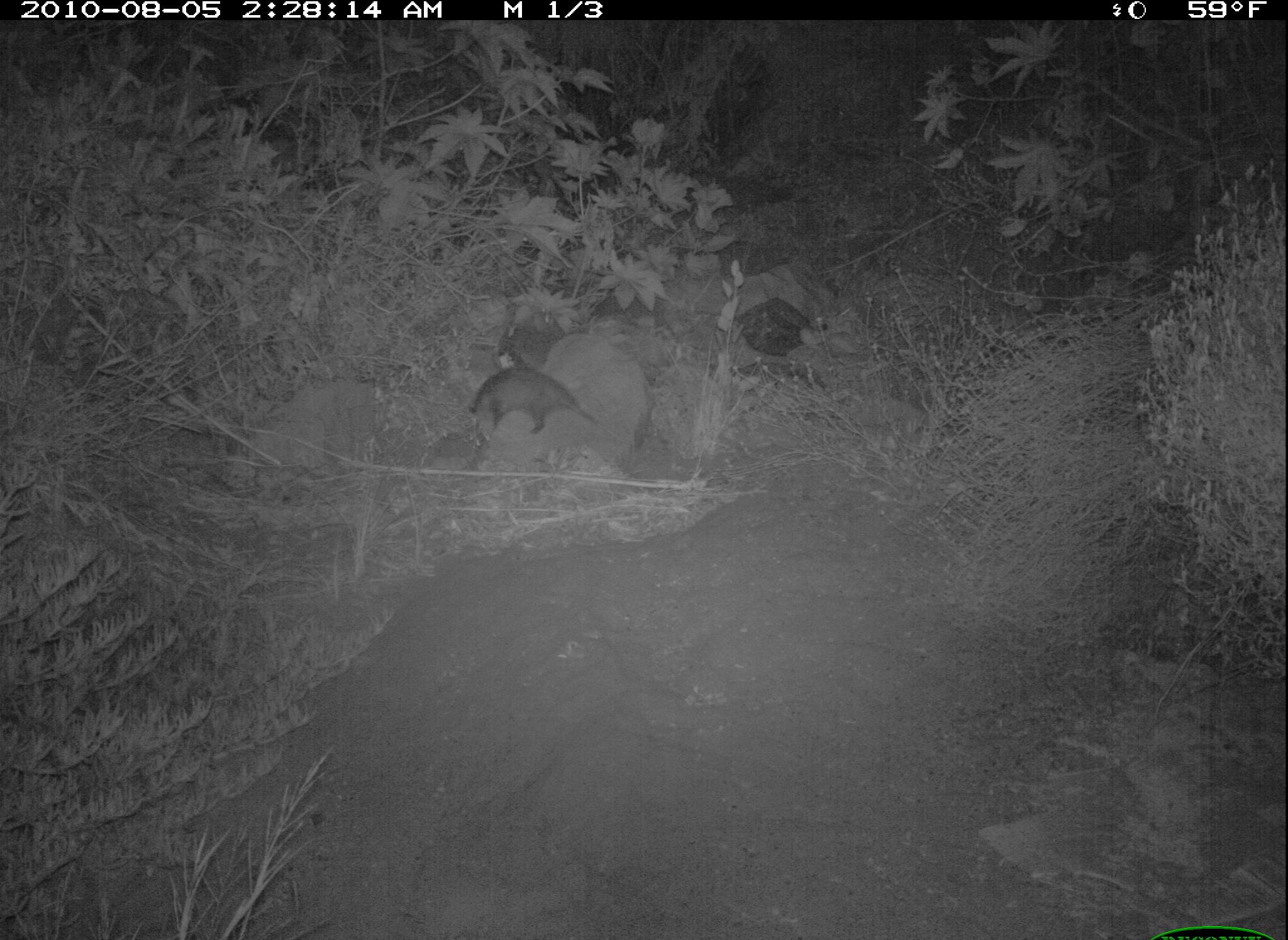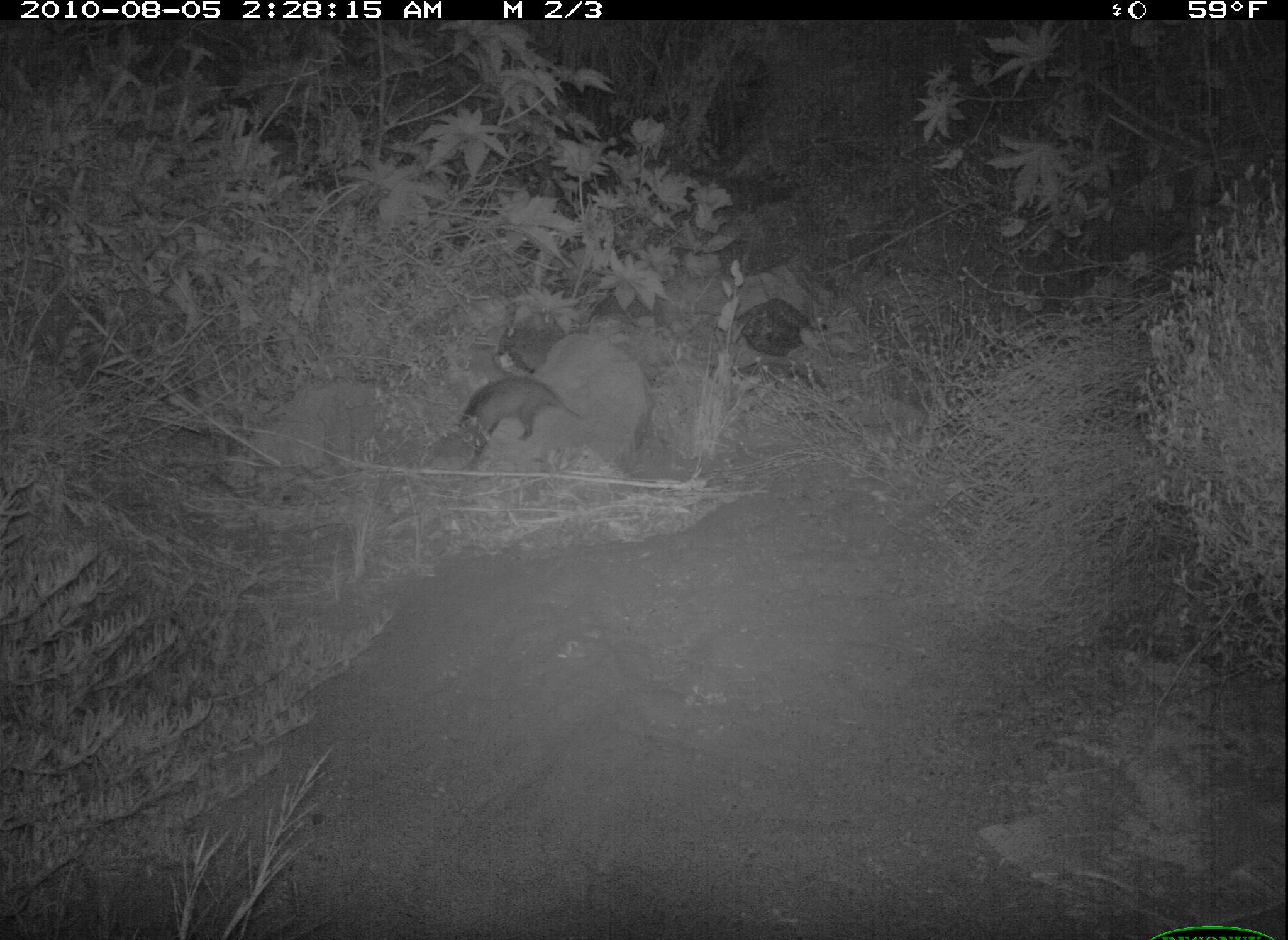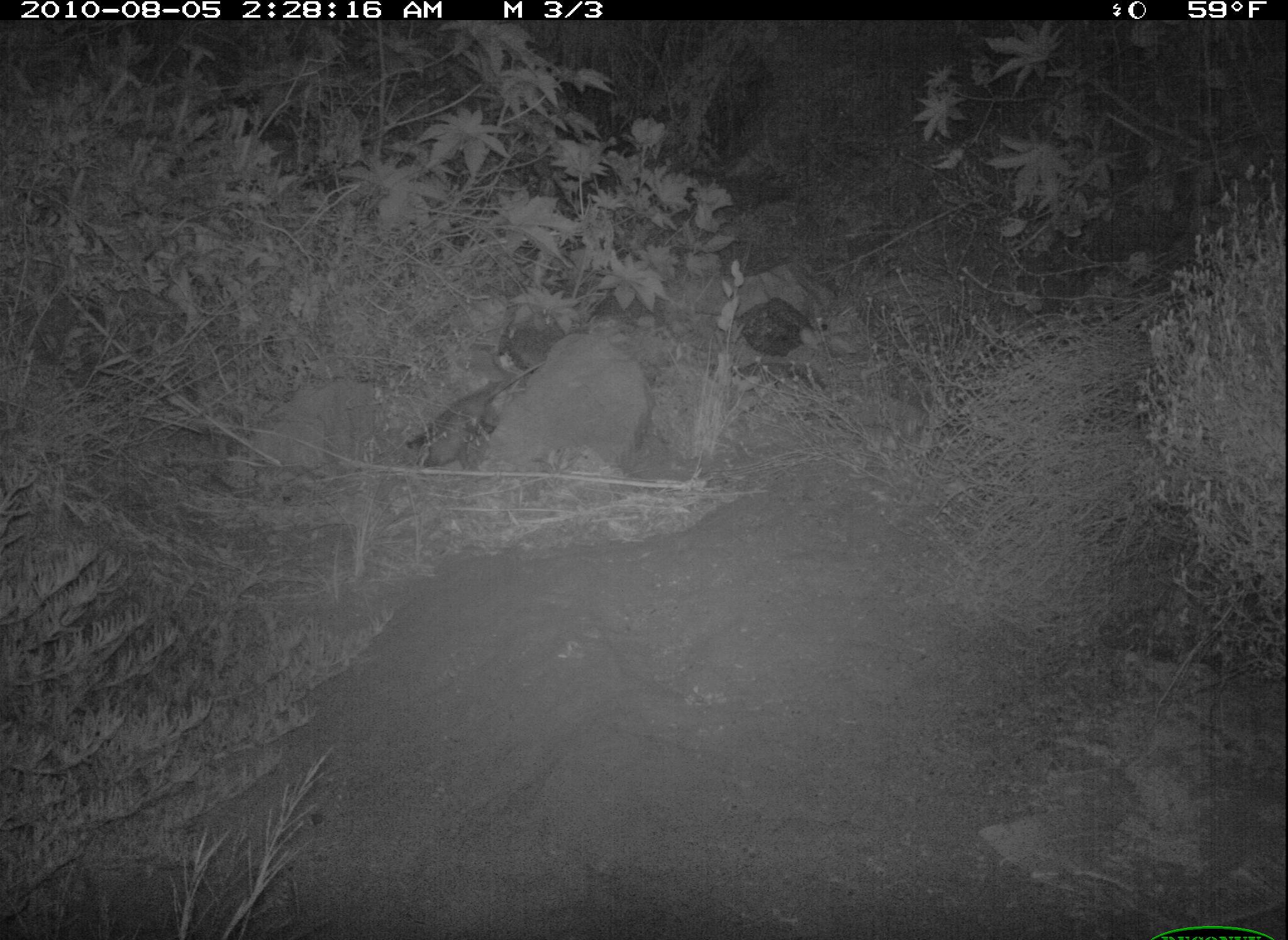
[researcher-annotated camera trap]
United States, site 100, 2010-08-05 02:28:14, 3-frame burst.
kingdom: Animalia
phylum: Chordata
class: Mammalia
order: Didelphimorphia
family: Didelphidae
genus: Didelphis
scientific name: Didelphis virginiana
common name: virginia opossum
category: opossum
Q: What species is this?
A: Opossum (virginia opossum) (Didelphis virginiana).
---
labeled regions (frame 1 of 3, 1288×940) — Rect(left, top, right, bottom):
opossum: Rect(467, 353, 612, 440)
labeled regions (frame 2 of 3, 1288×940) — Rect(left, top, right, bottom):
opossum: Rect(438, 369, 602, 470)